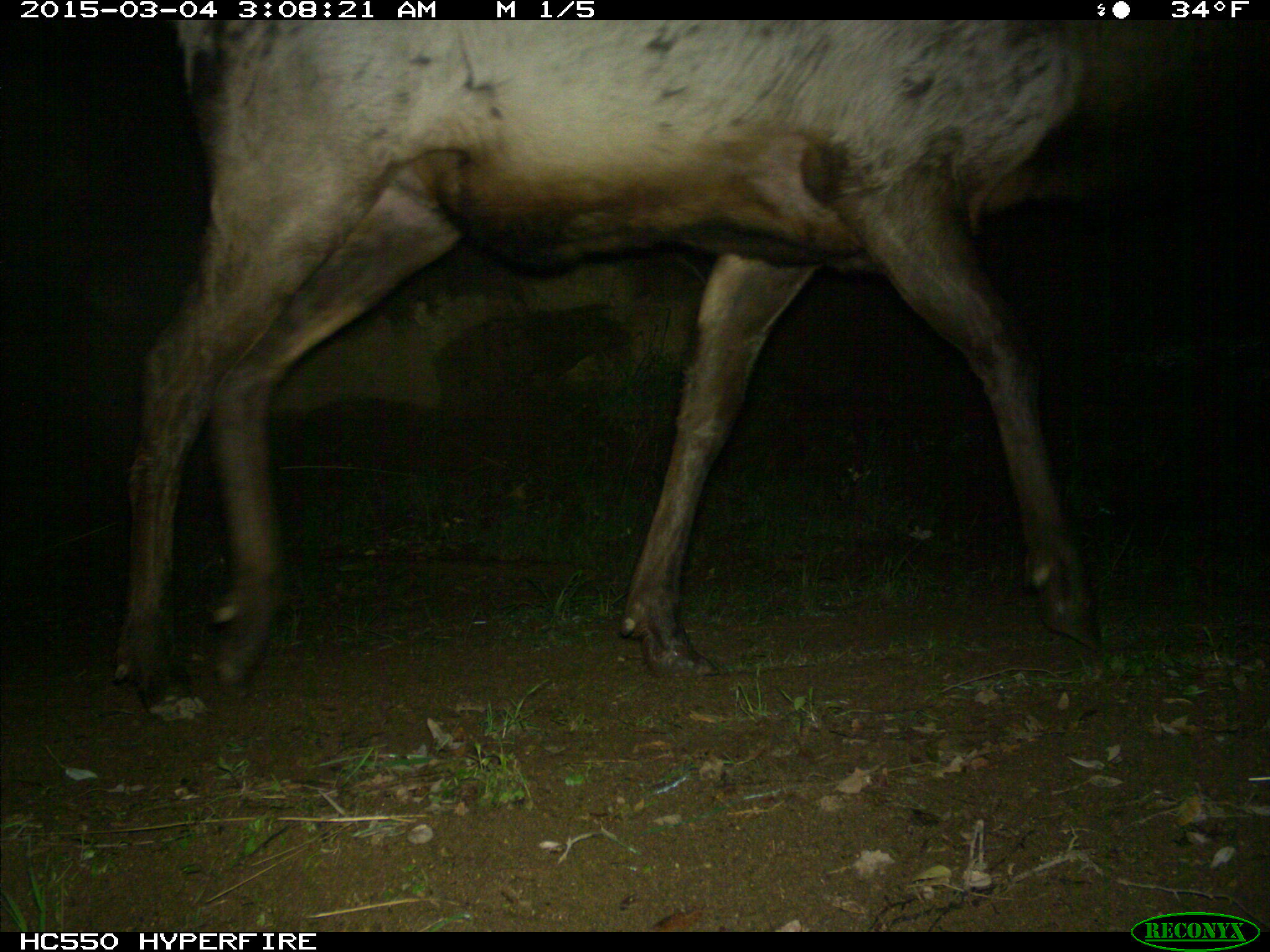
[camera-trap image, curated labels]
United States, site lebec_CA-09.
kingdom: Animalia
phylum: Chordata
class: Mammalia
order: Artiodactyla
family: Cervidae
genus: Cervus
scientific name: Cervus canadensis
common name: elk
Cervus canadensis (elk).